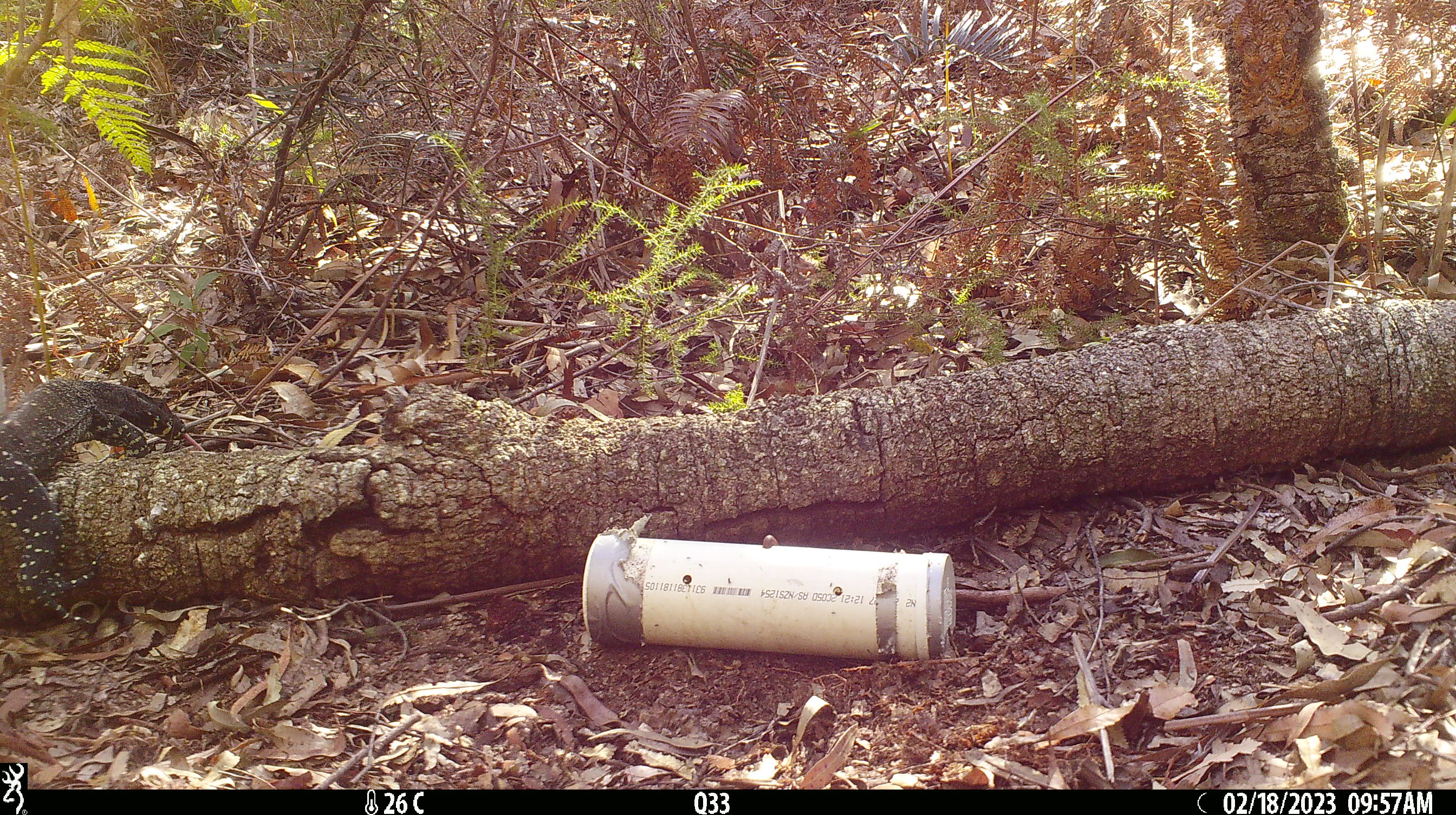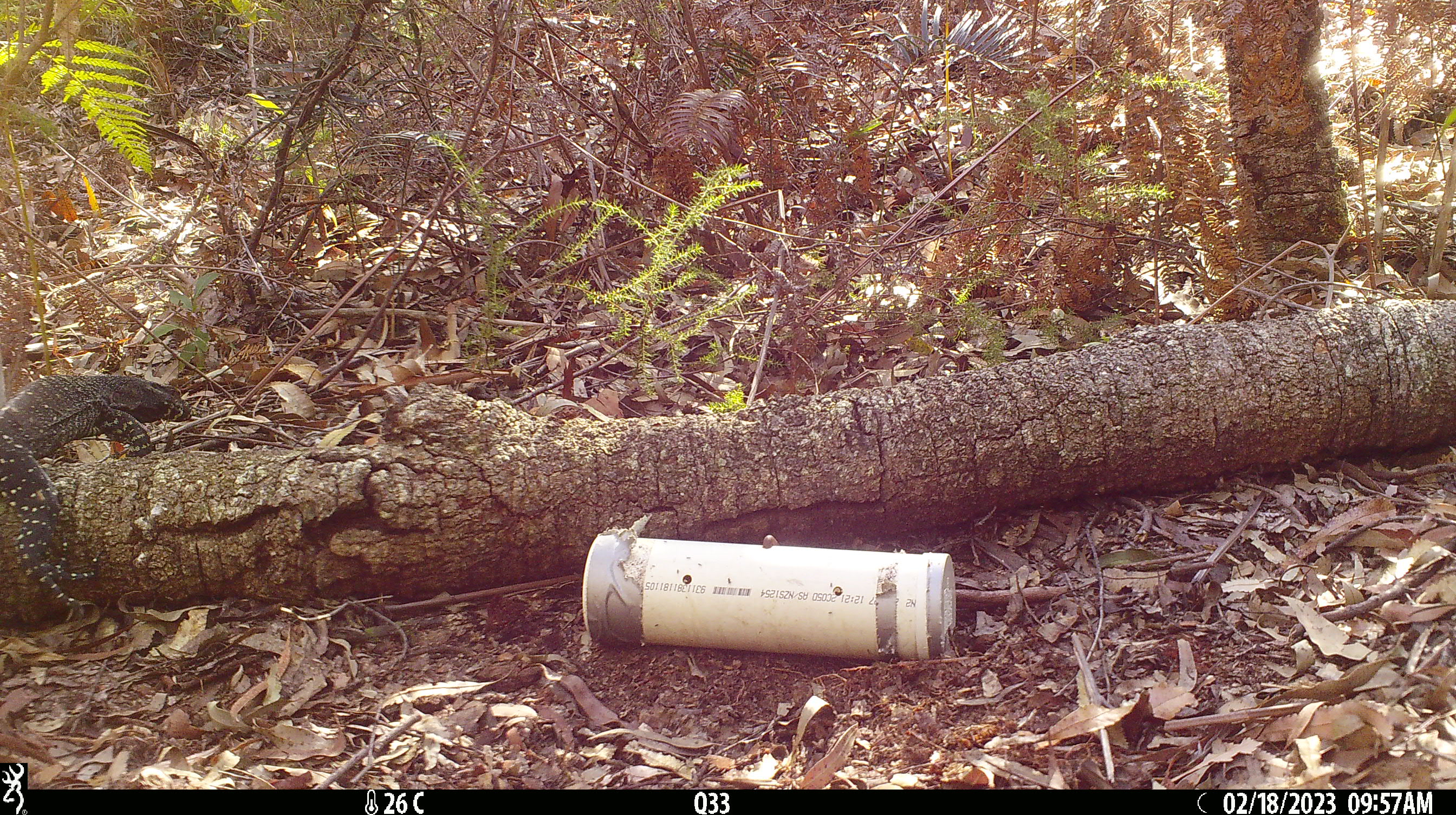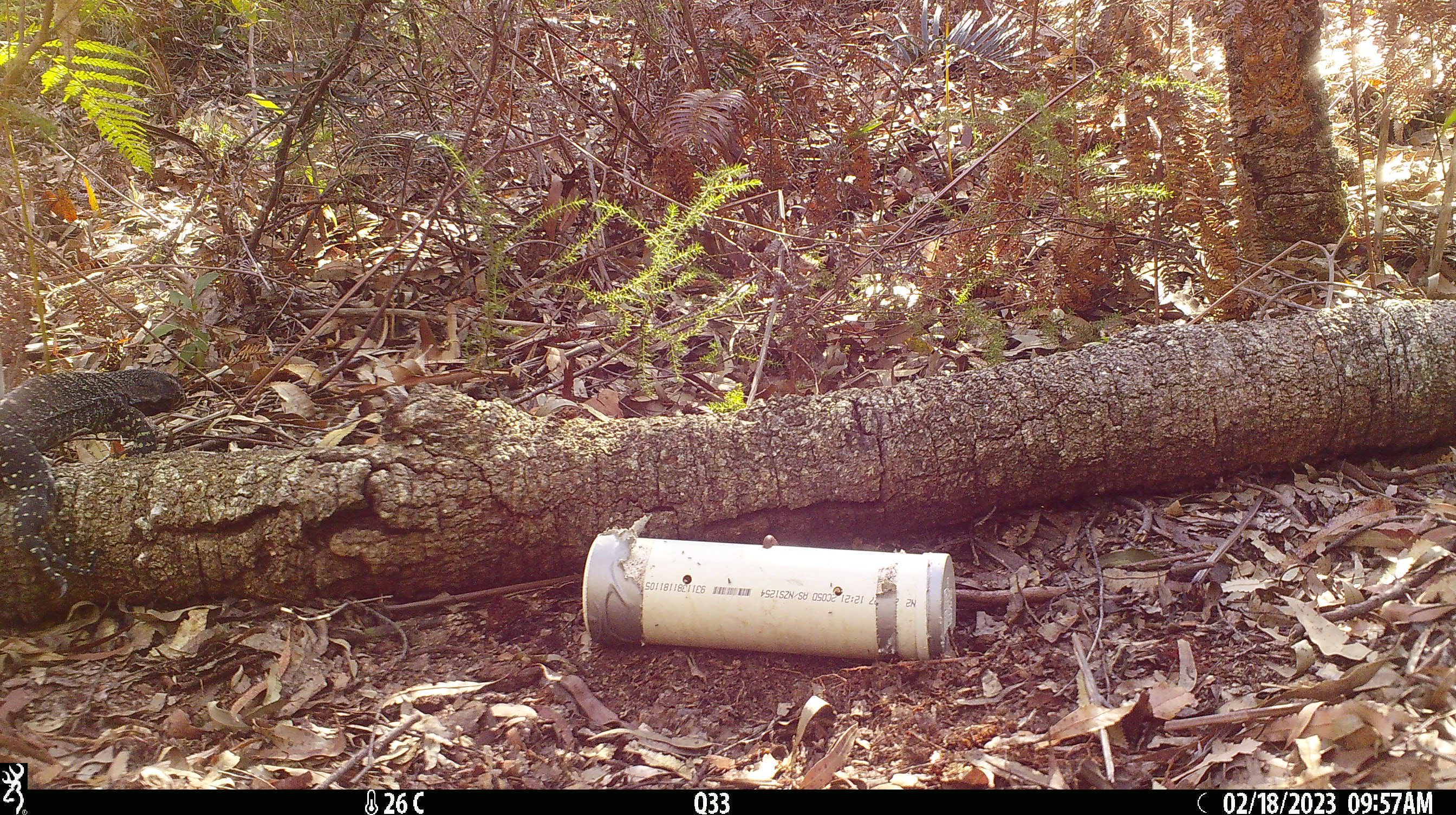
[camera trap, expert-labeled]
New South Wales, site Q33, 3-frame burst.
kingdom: Animalia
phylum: Chordata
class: Reptilia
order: Squamata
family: Varanidae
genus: Varanus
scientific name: Varanus varius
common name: lace monitor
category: goanna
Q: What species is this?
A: Goanna (lace monitor) (Varanus varius).